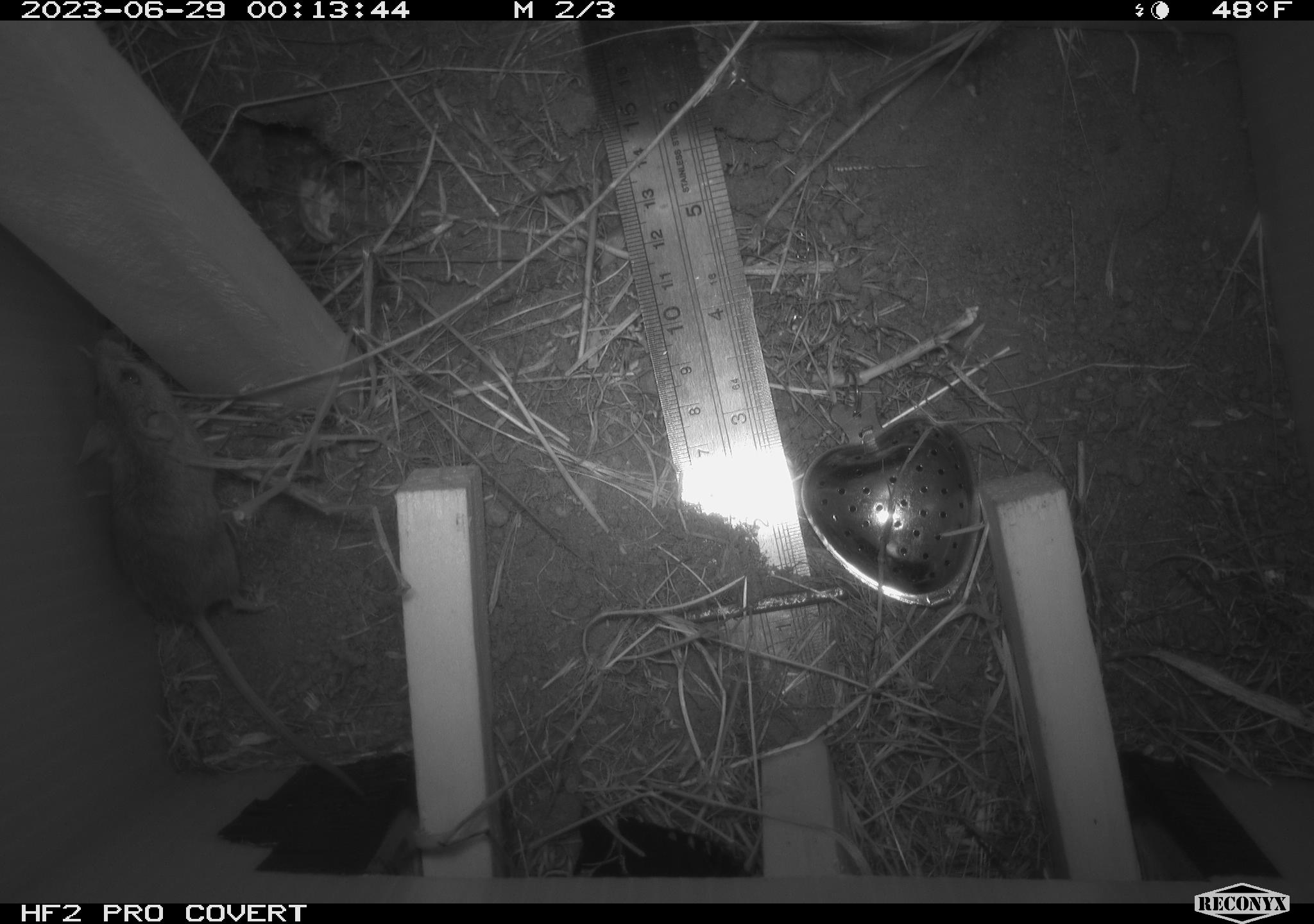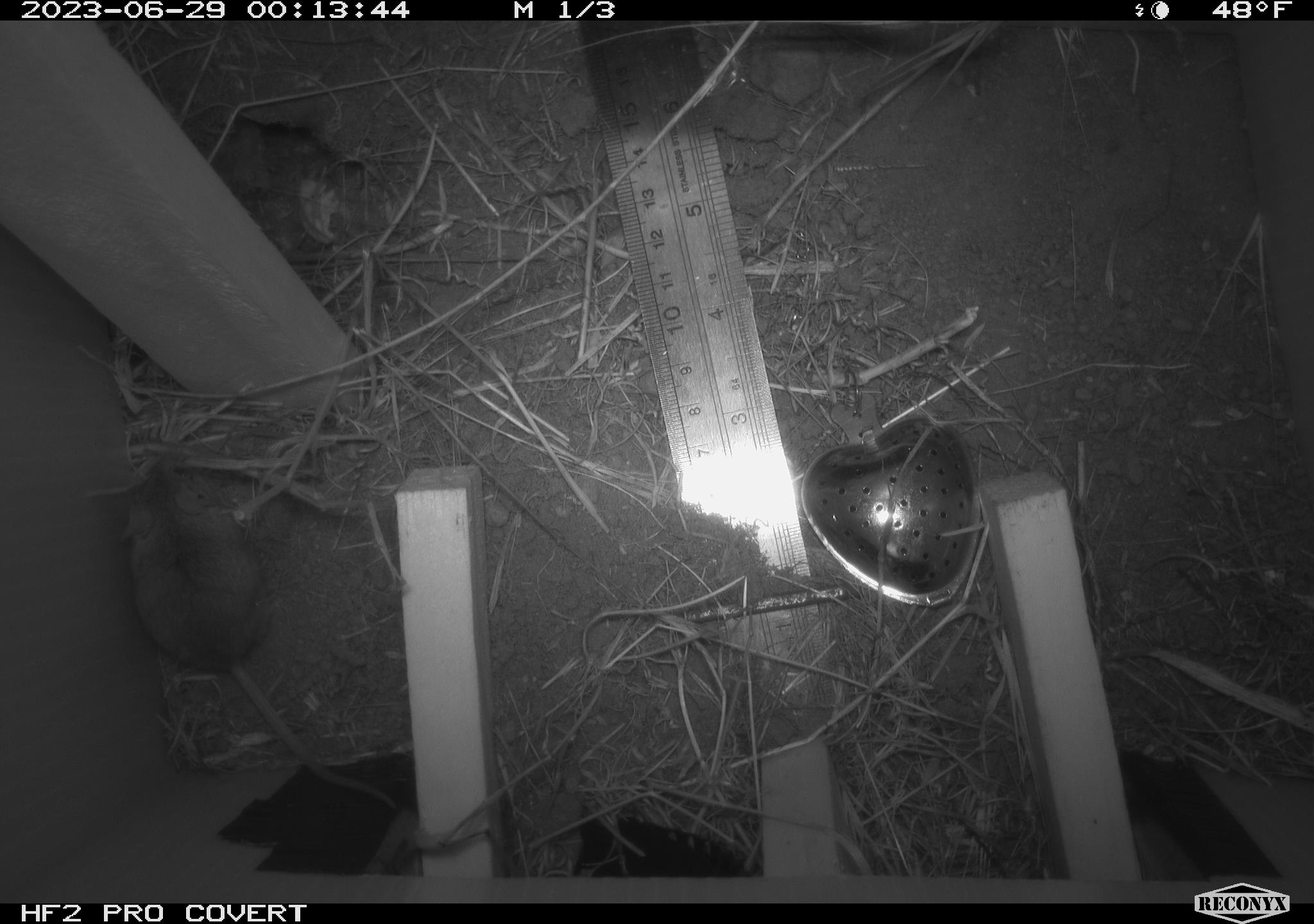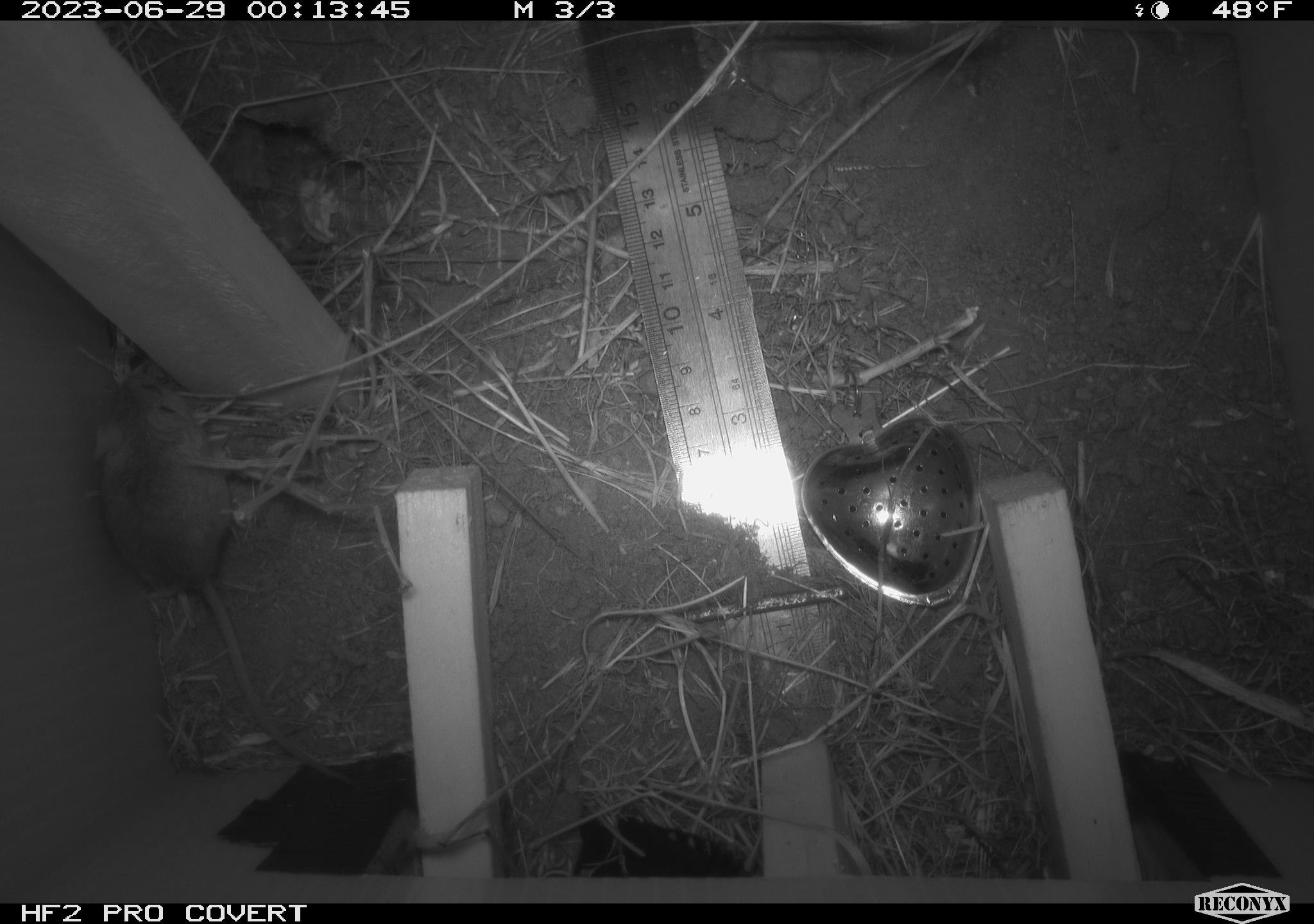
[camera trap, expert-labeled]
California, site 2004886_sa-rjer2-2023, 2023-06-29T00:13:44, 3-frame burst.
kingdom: Animalia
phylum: Chordata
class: Mammalia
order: Rodentia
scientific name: Rodentia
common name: mouse species